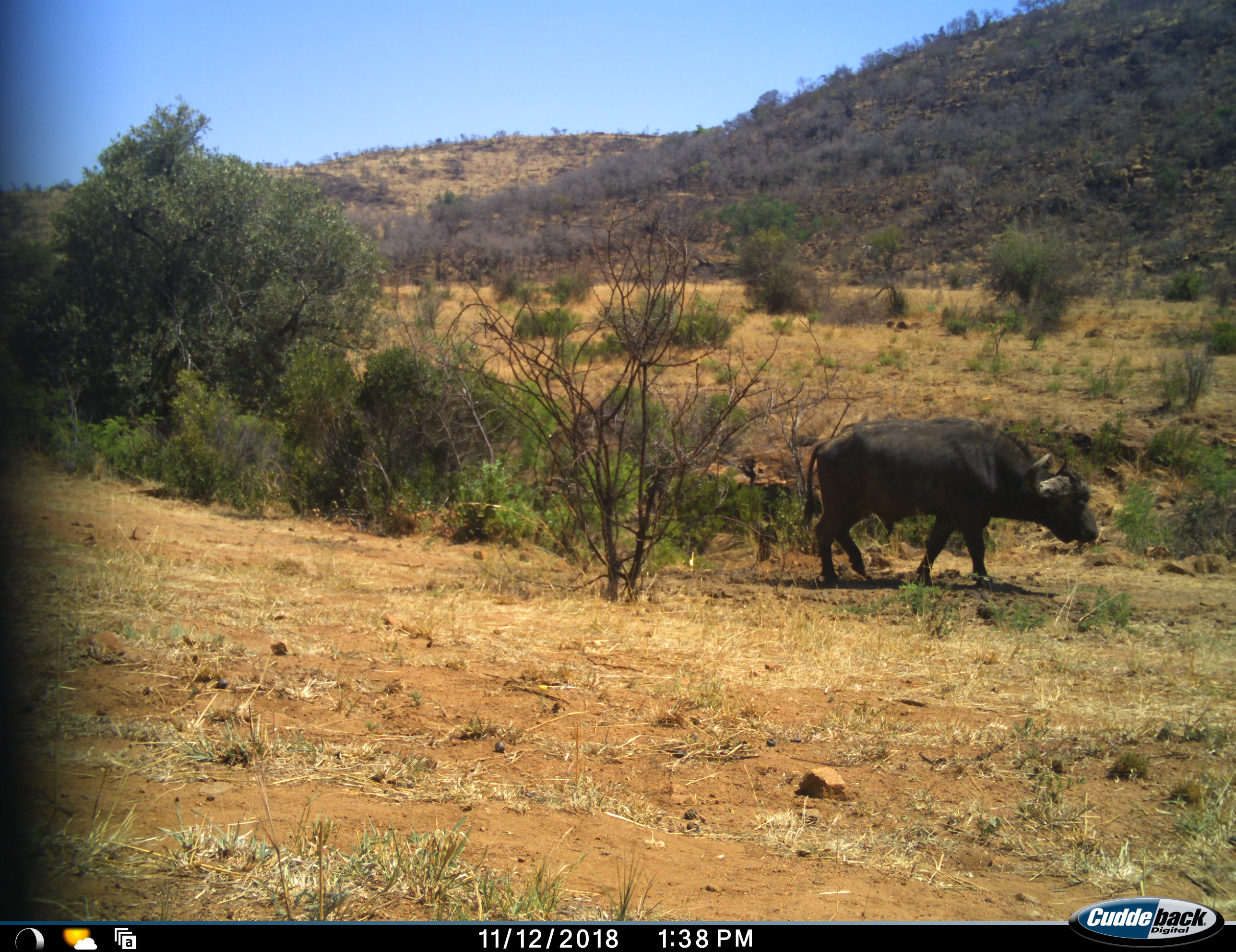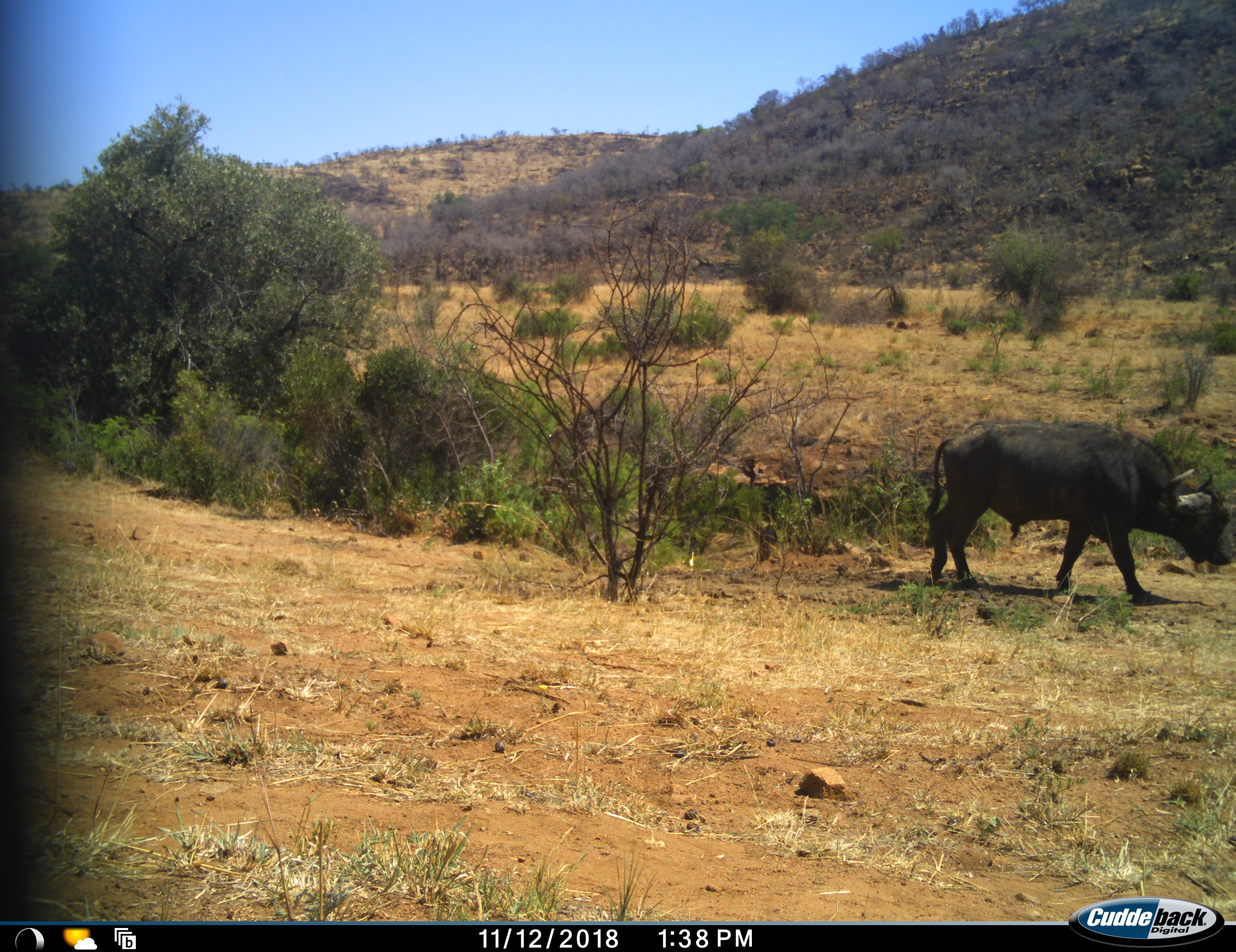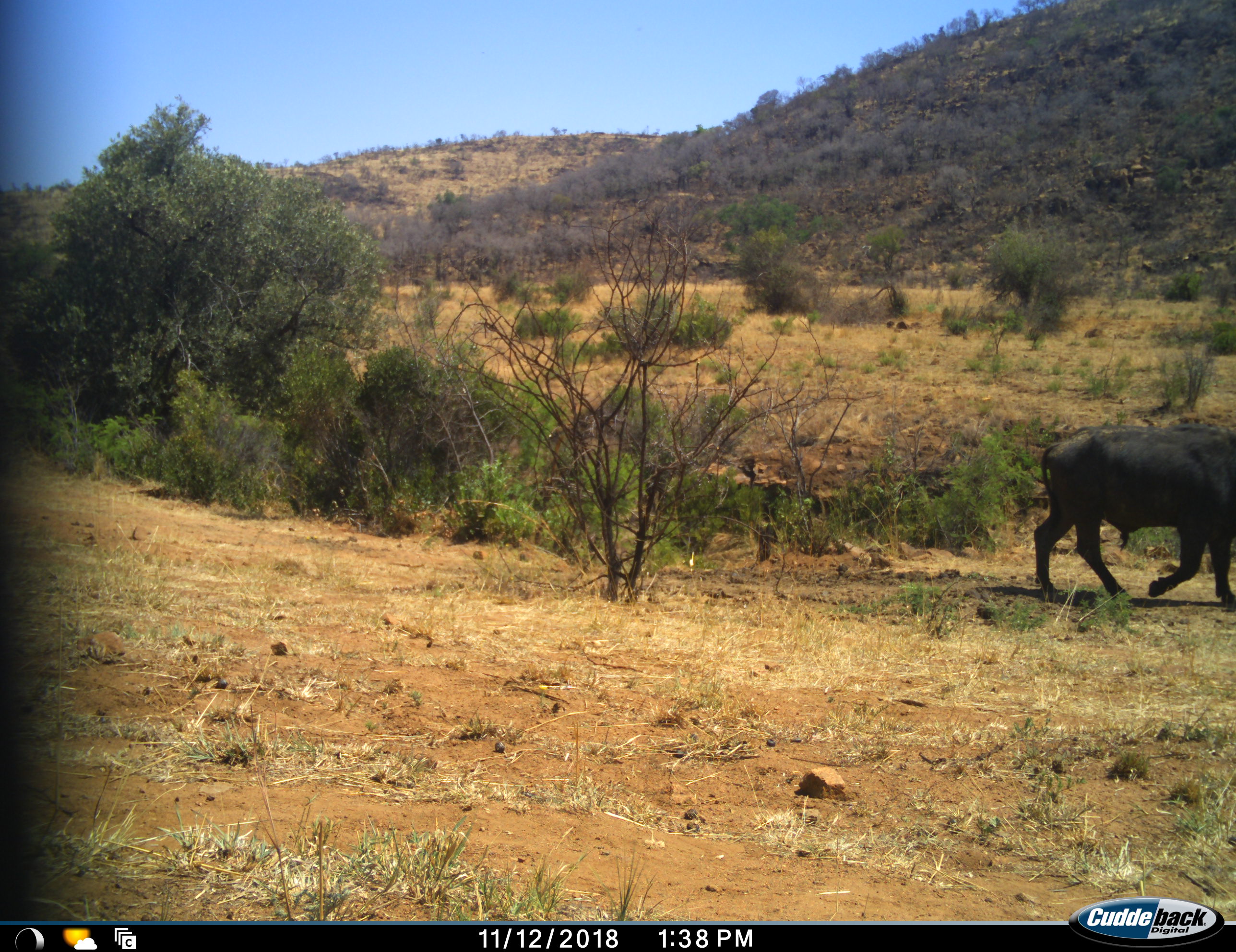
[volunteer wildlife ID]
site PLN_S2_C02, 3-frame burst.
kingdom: Animalia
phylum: Chordata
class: Mammalia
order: Artiodactyla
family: Bovidae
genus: Syncerus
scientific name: Syncerus caffer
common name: african buffalo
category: buffalo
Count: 1.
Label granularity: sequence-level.